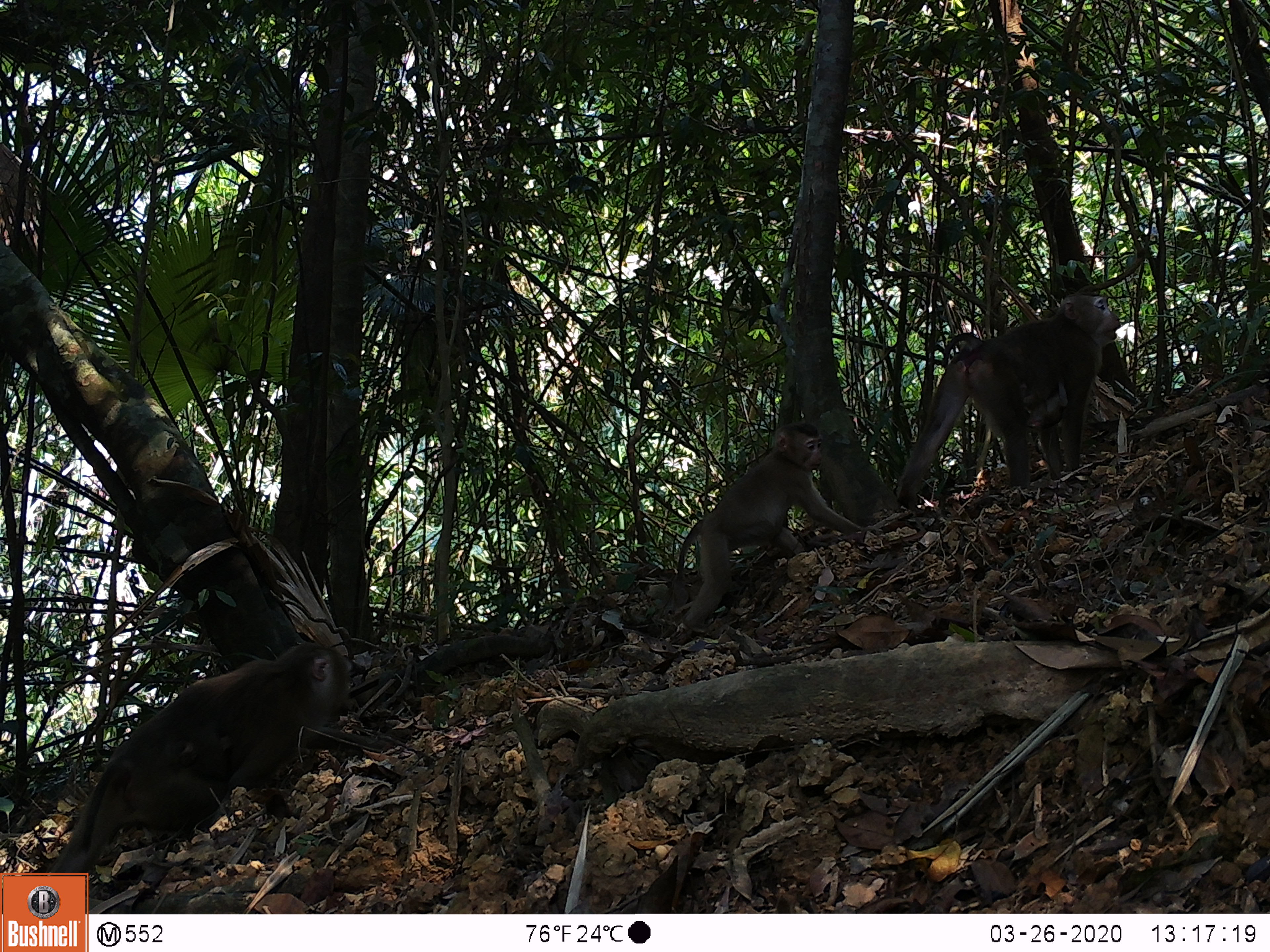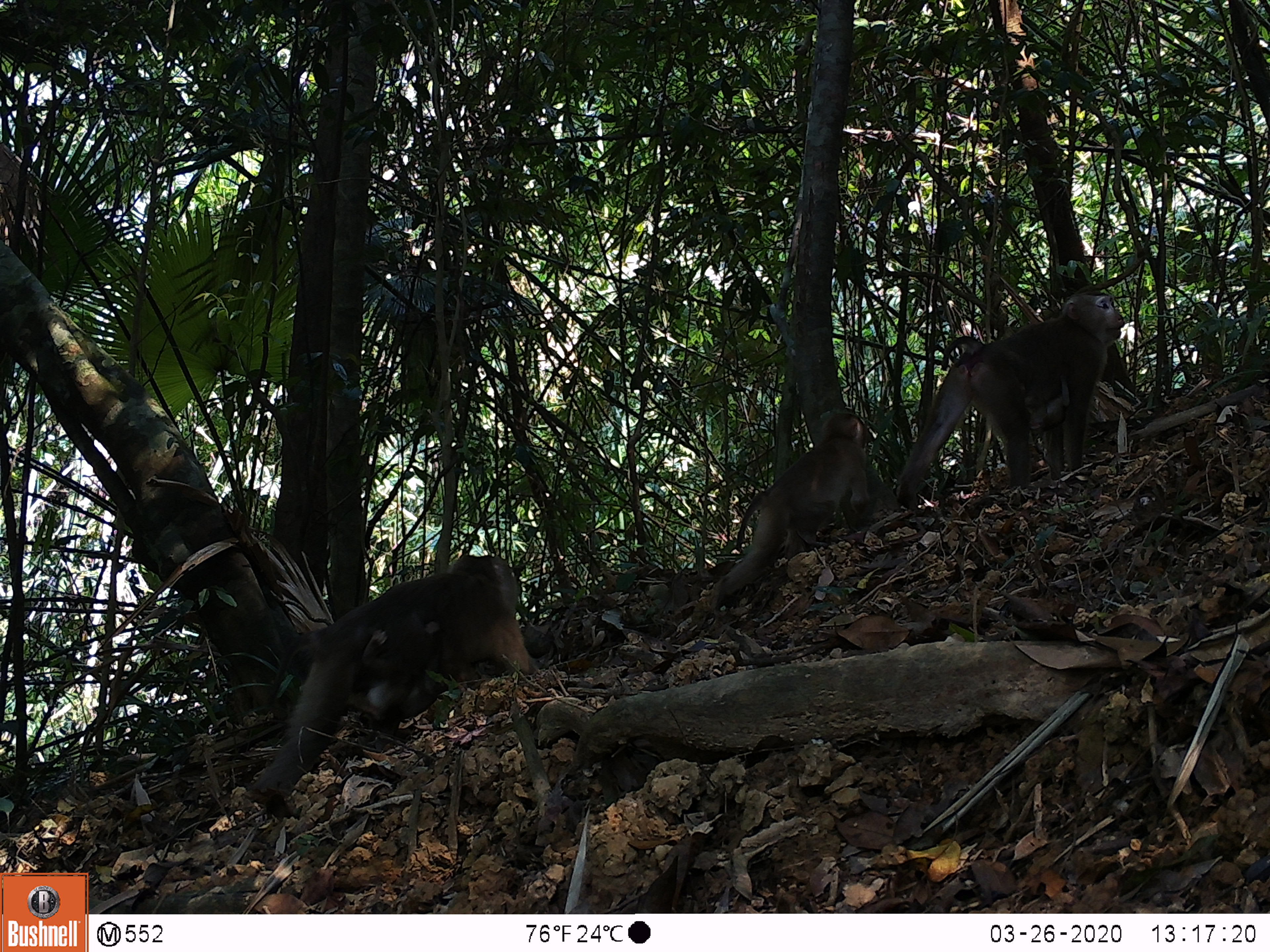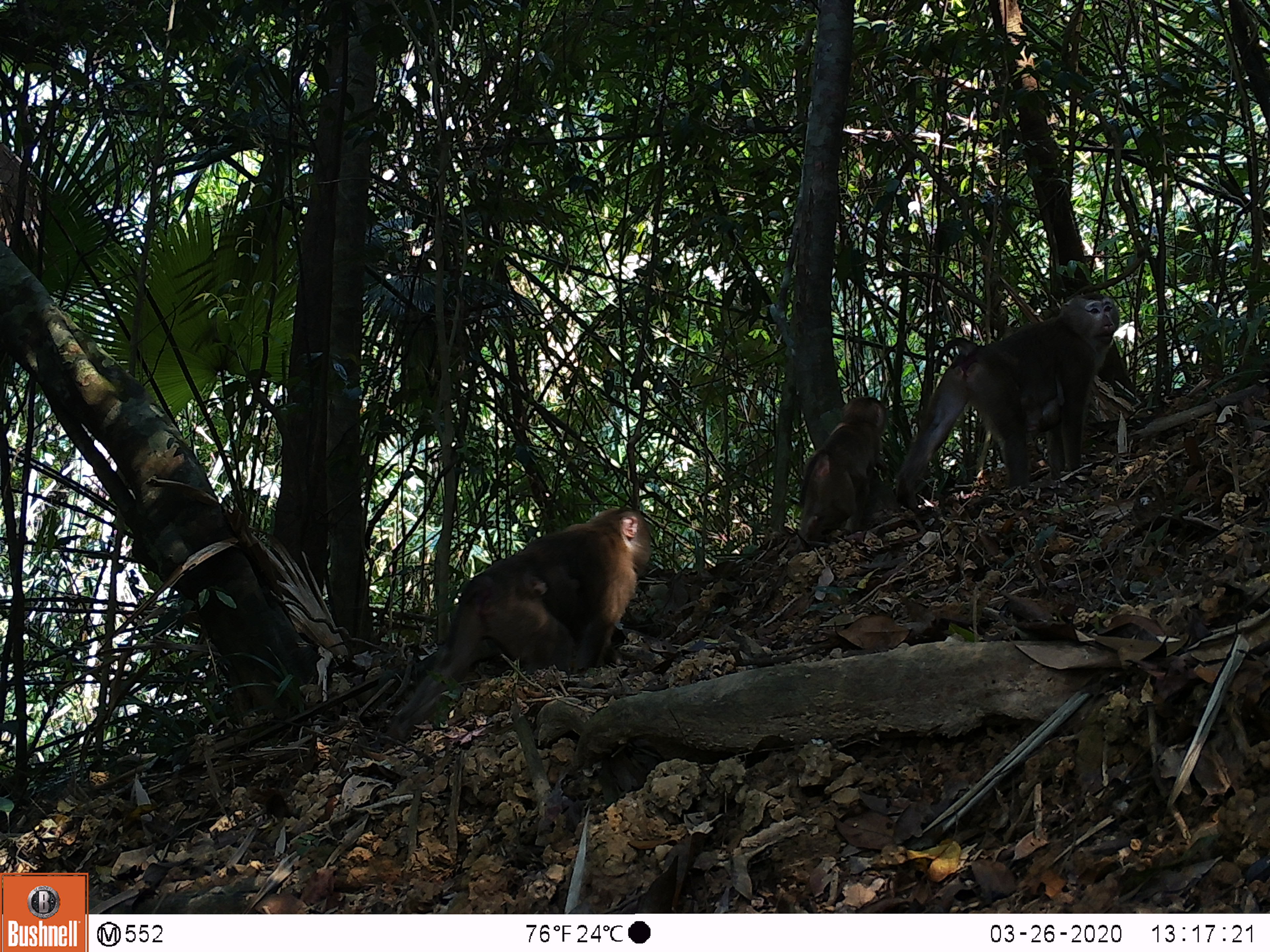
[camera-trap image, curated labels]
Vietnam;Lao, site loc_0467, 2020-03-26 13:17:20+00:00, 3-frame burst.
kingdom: Animalia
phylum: Chordata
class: Mammalia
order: Primates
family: Cercopithecidae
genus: Macaca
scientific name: Macaca nemestrina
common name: pig-tailed macaque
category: pig tailed macaque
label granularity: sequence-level